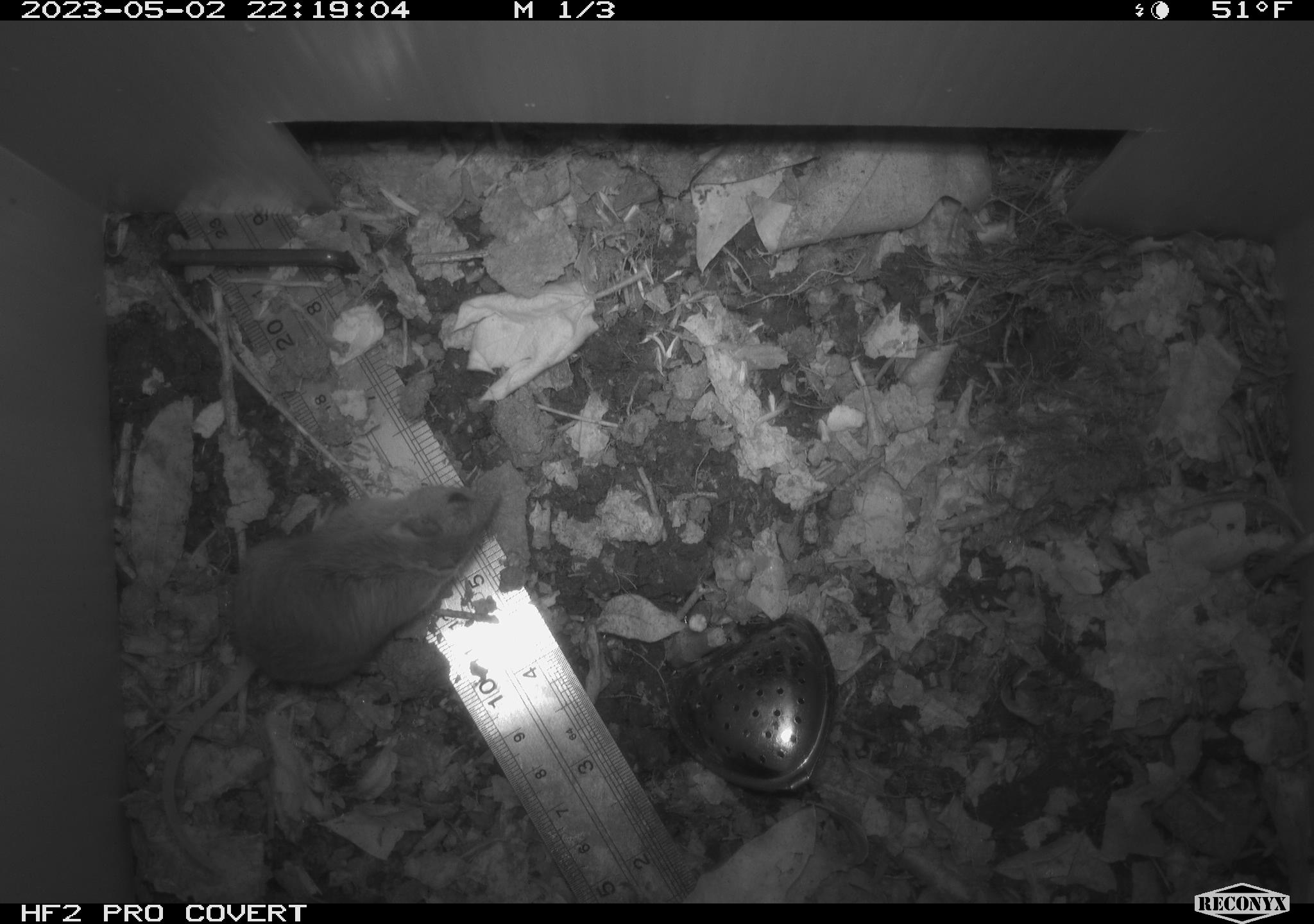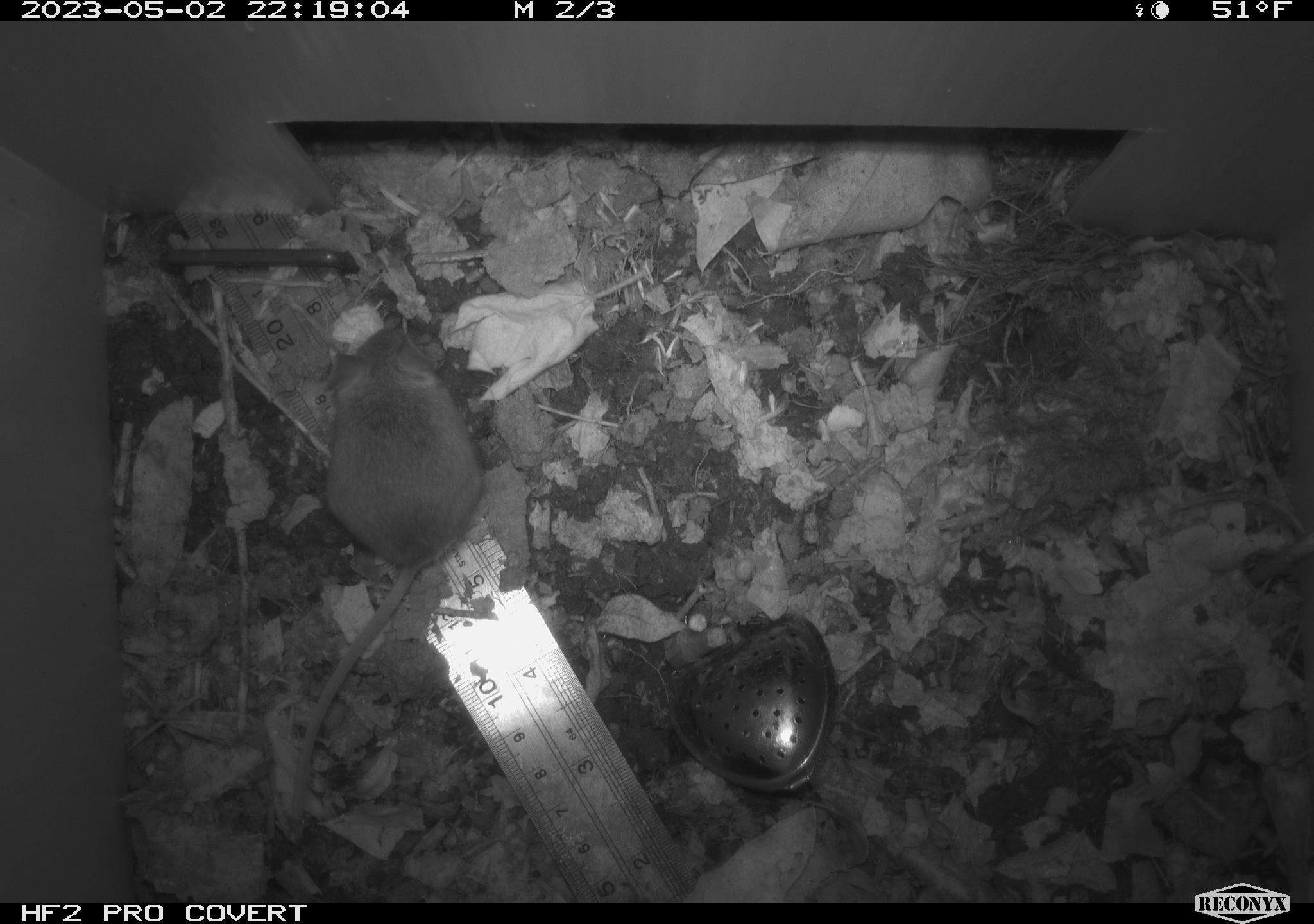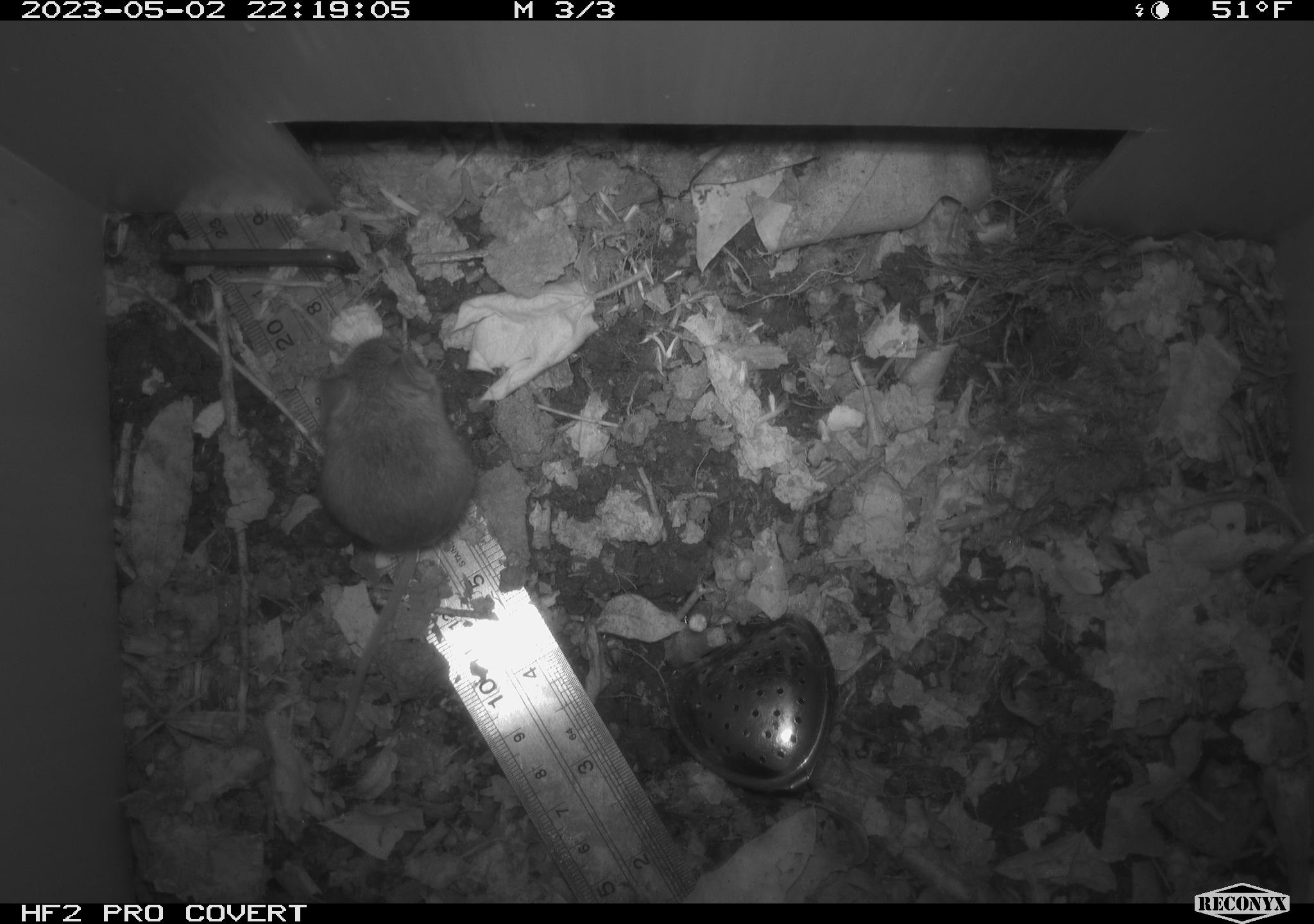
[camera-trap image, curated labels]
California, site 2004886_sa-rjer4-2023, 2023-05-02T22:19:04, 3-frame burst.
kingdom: Animalia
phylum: Chordata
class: Mammalia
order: Rodentia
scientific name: Rodentia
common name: mouse species